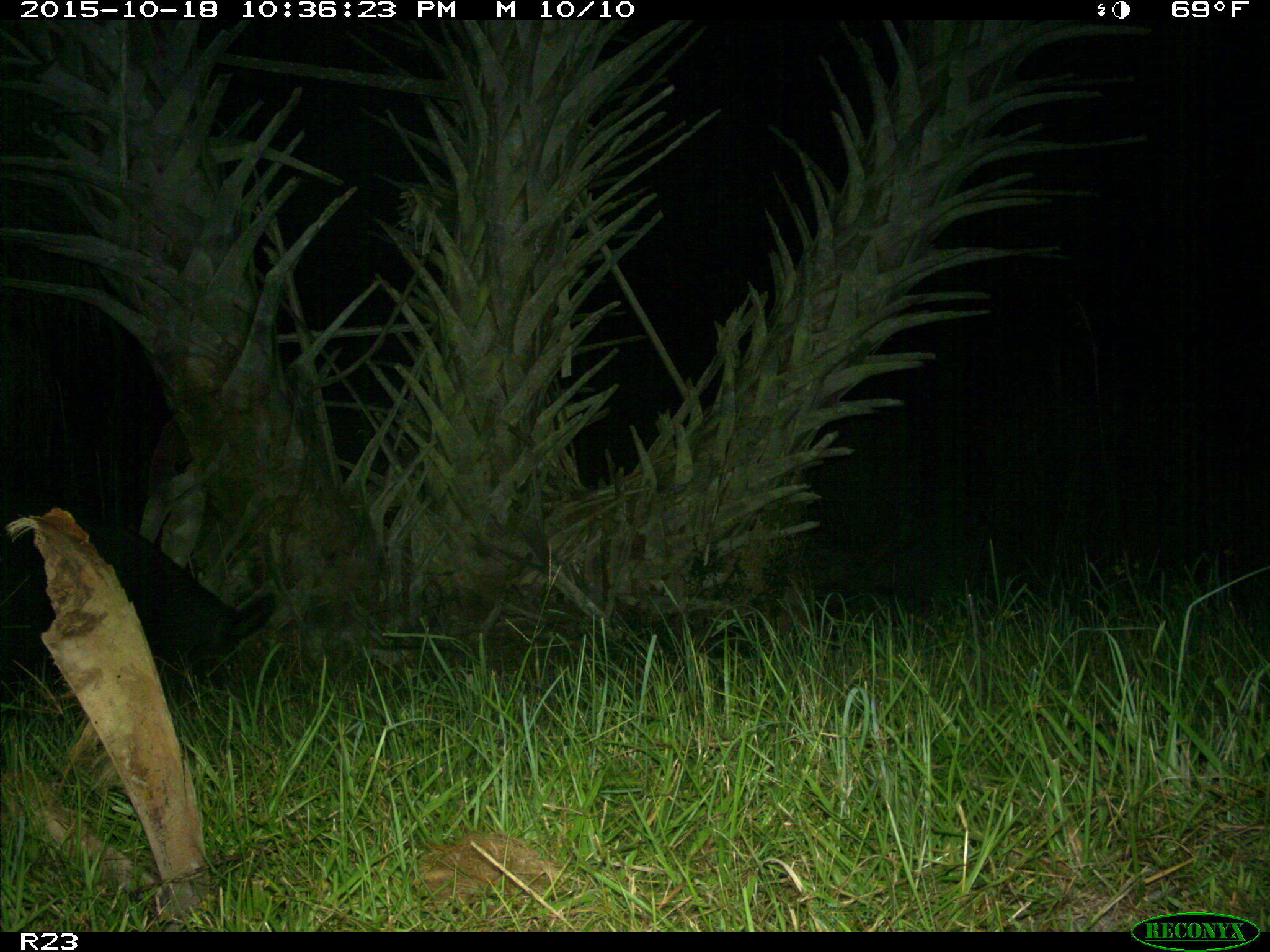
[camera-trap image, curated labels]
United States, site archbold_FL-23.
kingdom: Animalia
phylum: Chordata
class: Mammalia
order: Artiodactyla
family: Suidae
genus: Sus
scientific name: Sus scrofa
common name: wild boar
Sus scrofa (wild boar).